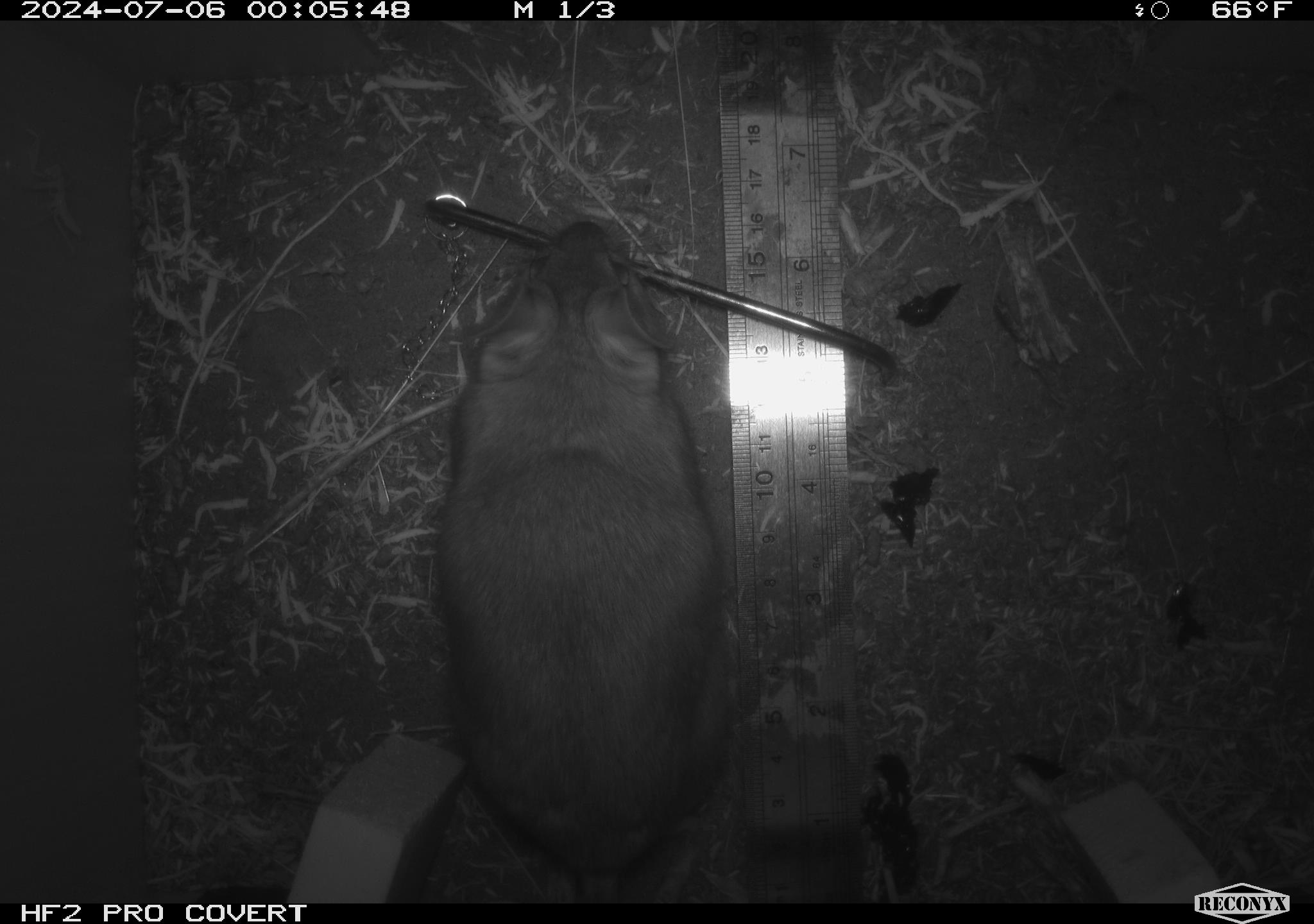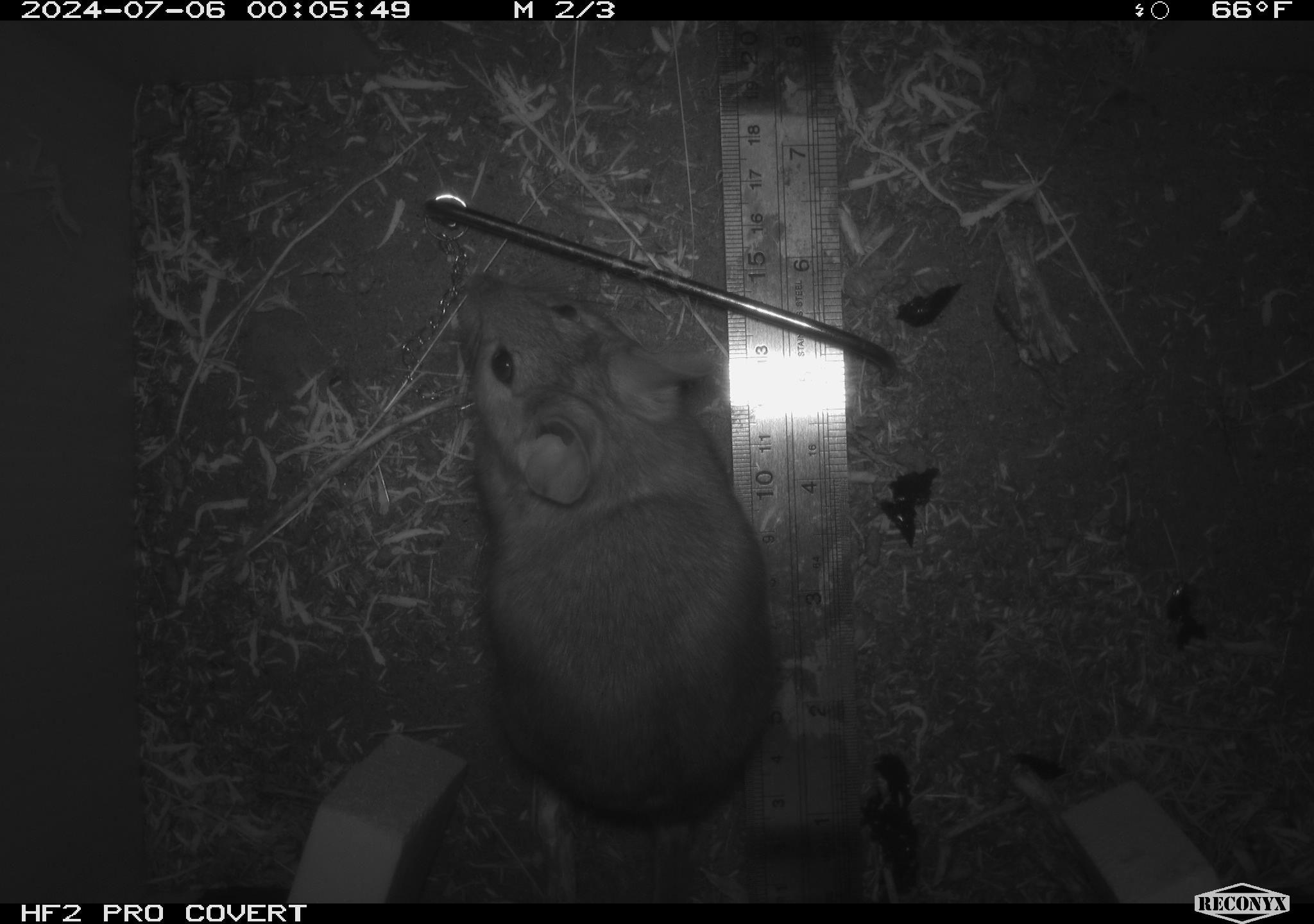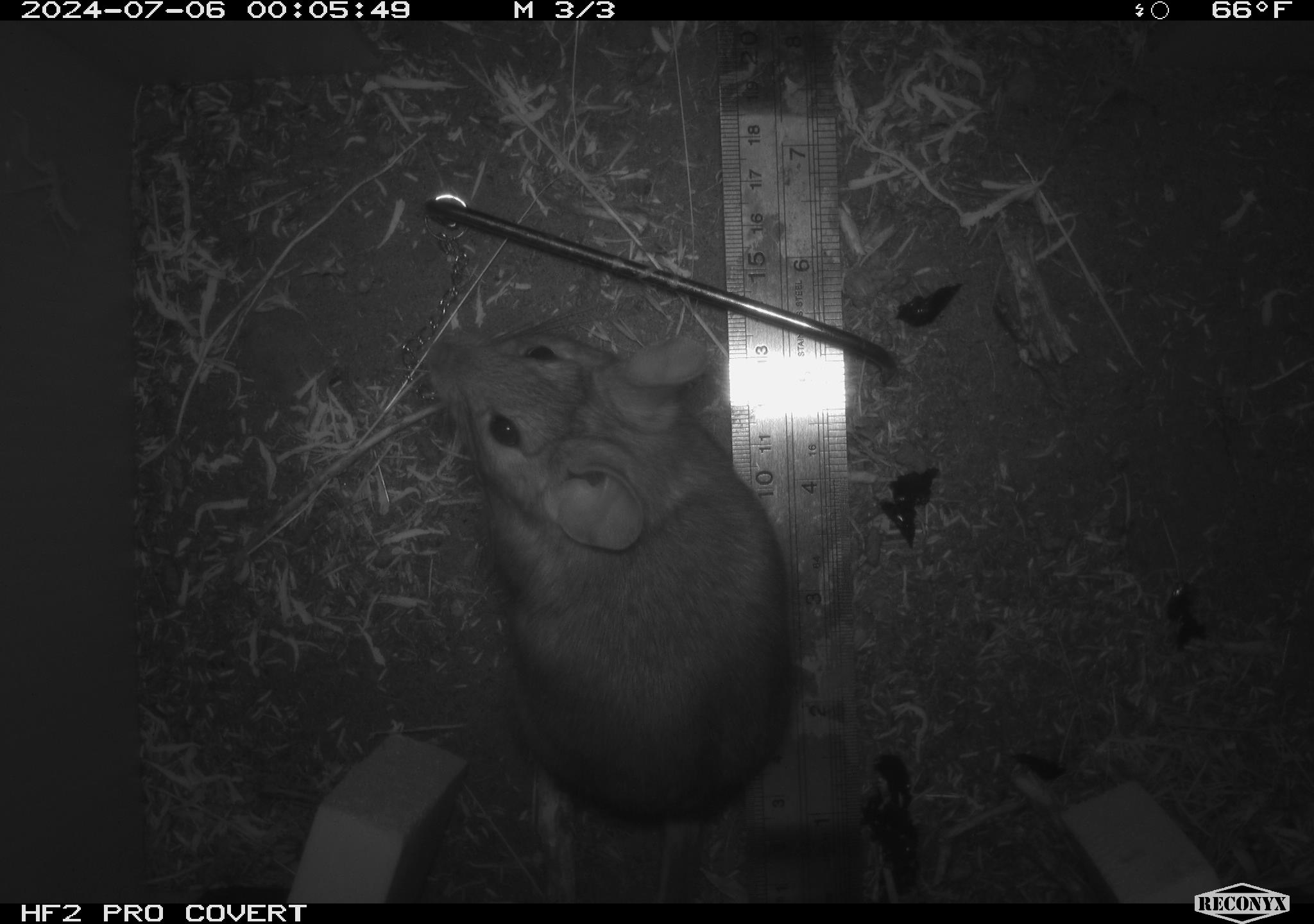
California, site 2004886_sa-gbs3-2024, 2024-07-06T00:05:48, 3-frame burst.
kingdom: Animalia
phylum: Chordata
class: Mammalia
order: Rodentia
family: Cricetidae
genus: Neotoma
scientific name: Neotoma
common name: pack rat or woodrat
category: neotoma species